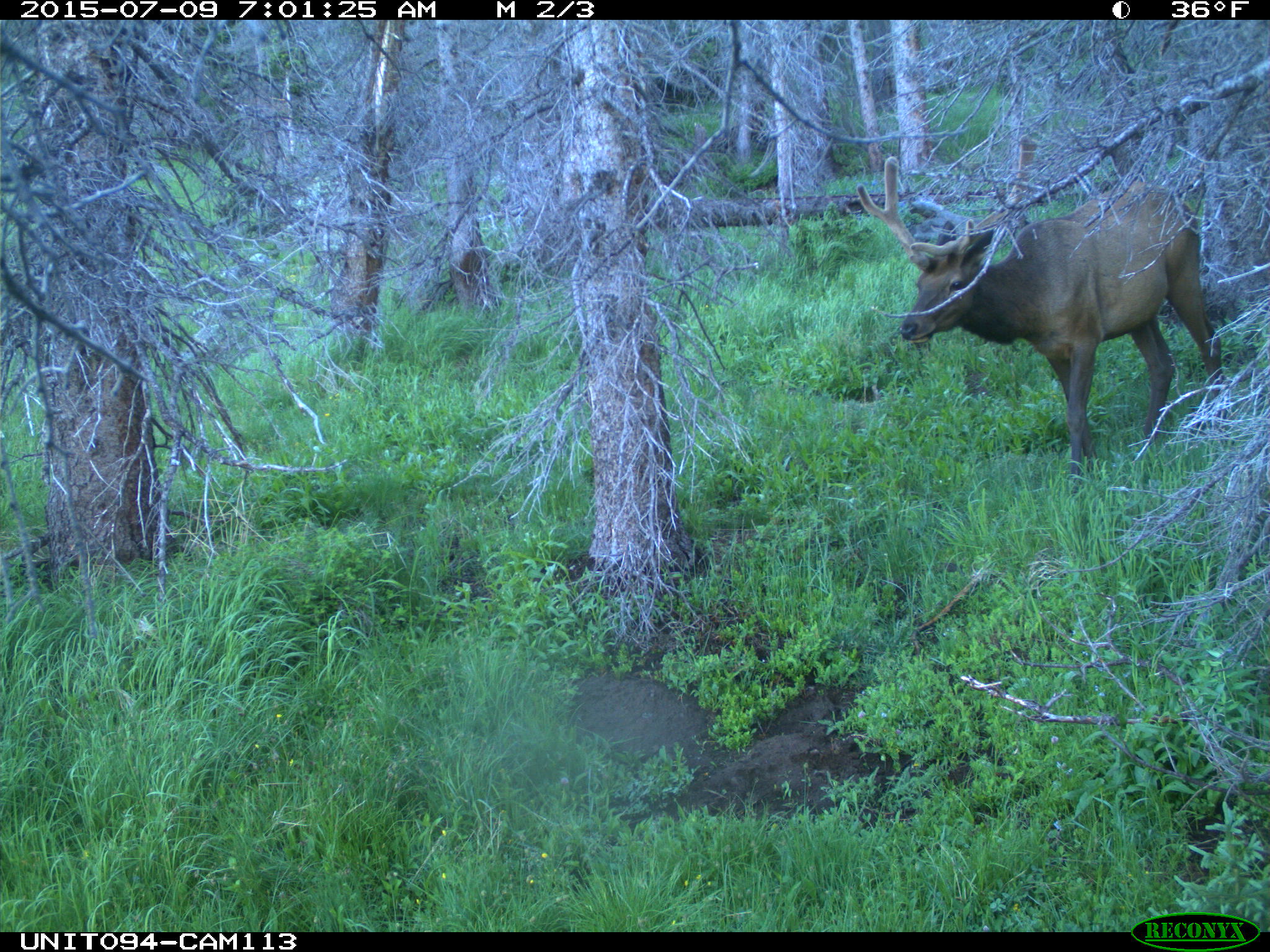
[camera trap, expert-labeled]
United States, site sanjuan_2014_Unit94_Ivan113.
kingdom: Animalia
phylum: Chordata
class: Mammalia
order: Artiodactyla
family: Cervidae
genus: Cervus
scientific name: Cervus elaphus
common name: red deer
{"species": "Cervus elaphus (red deer)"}